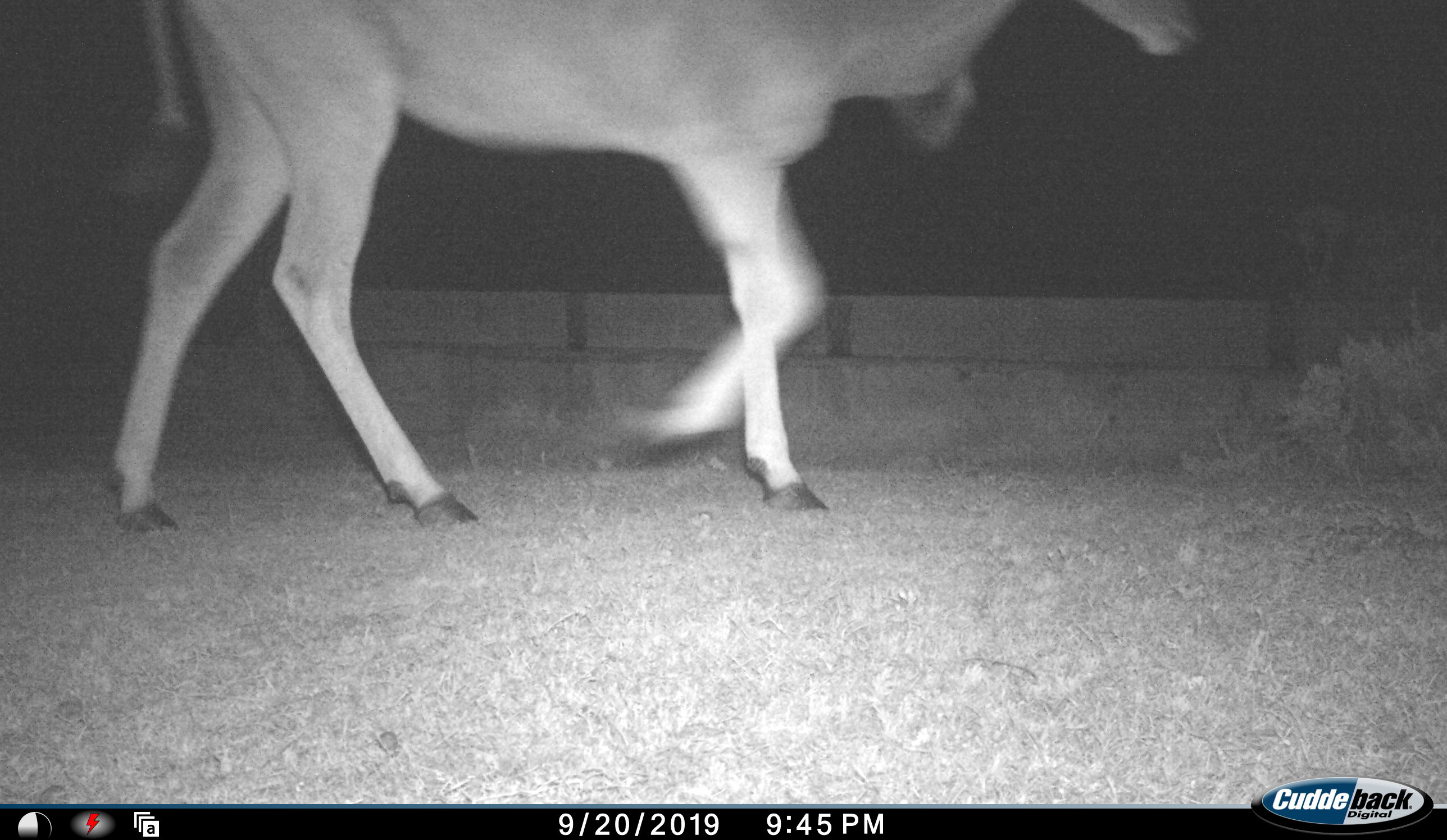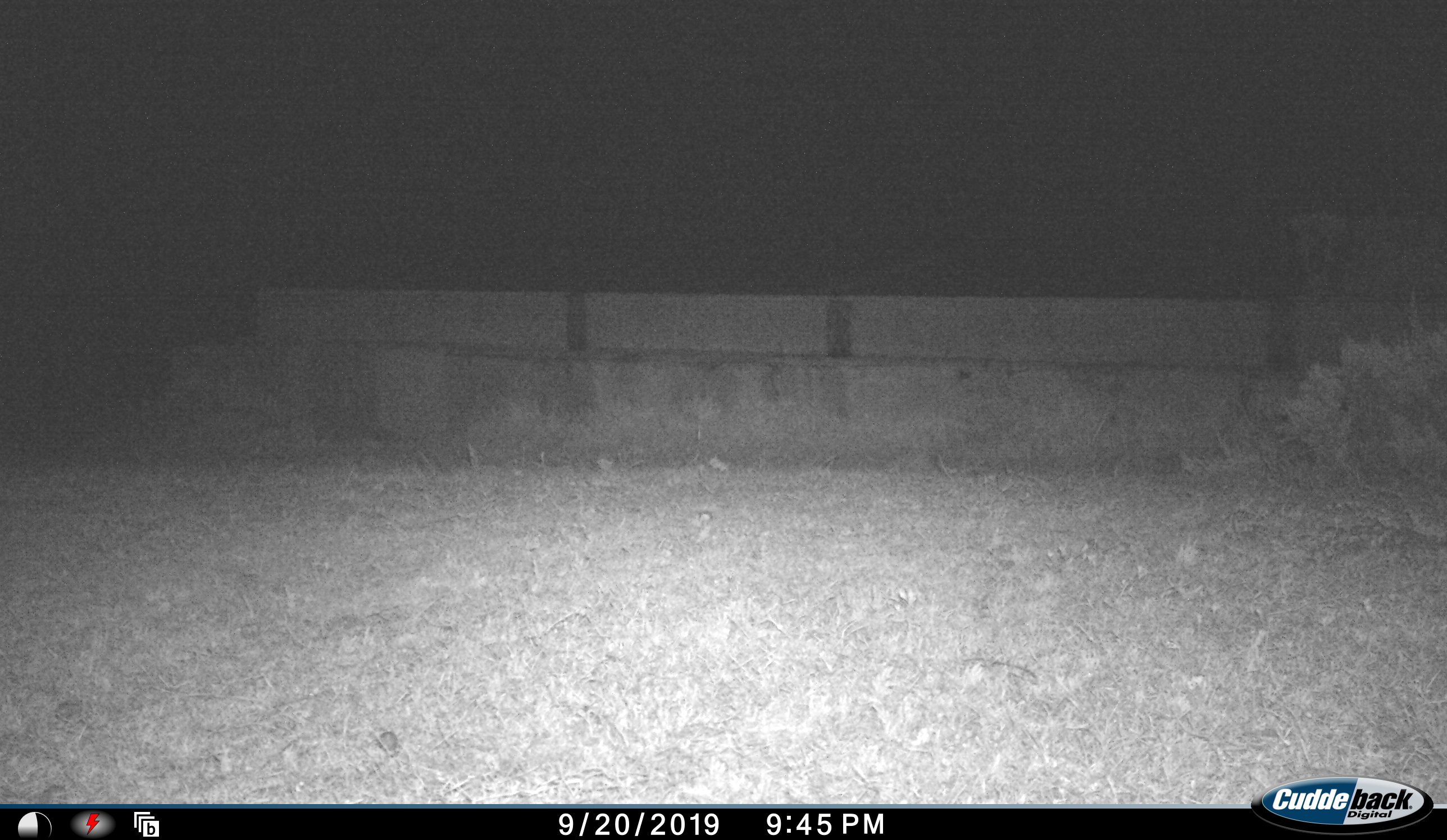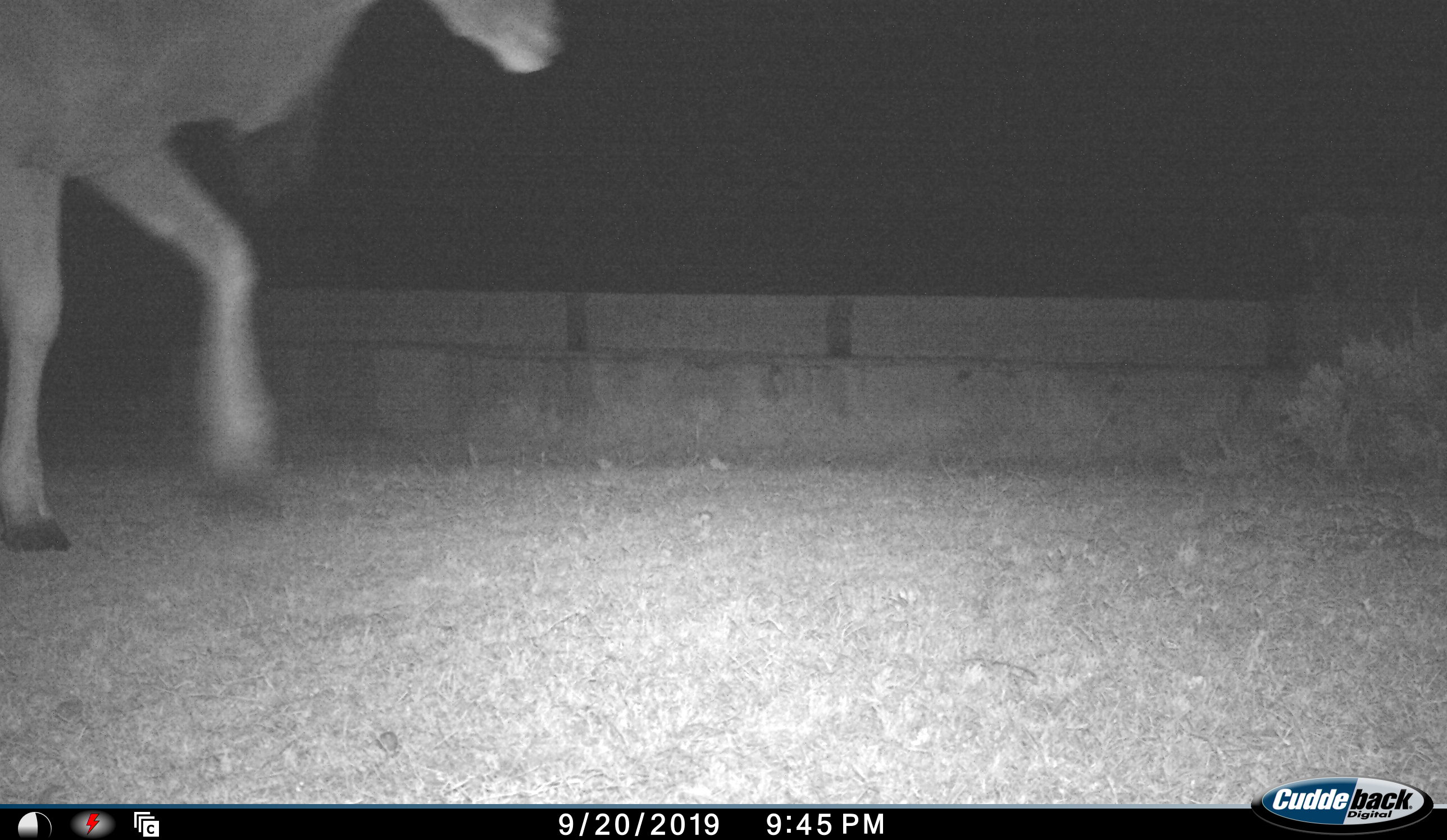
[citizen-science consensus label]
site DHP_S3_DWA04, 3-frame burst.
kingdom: Animalia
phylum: Chordata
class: Mammalia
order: Artiodactyla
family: Bovidae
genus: Tragelaphus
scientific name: Tragelaphus oryx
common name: eland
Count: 1.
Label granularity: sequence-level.